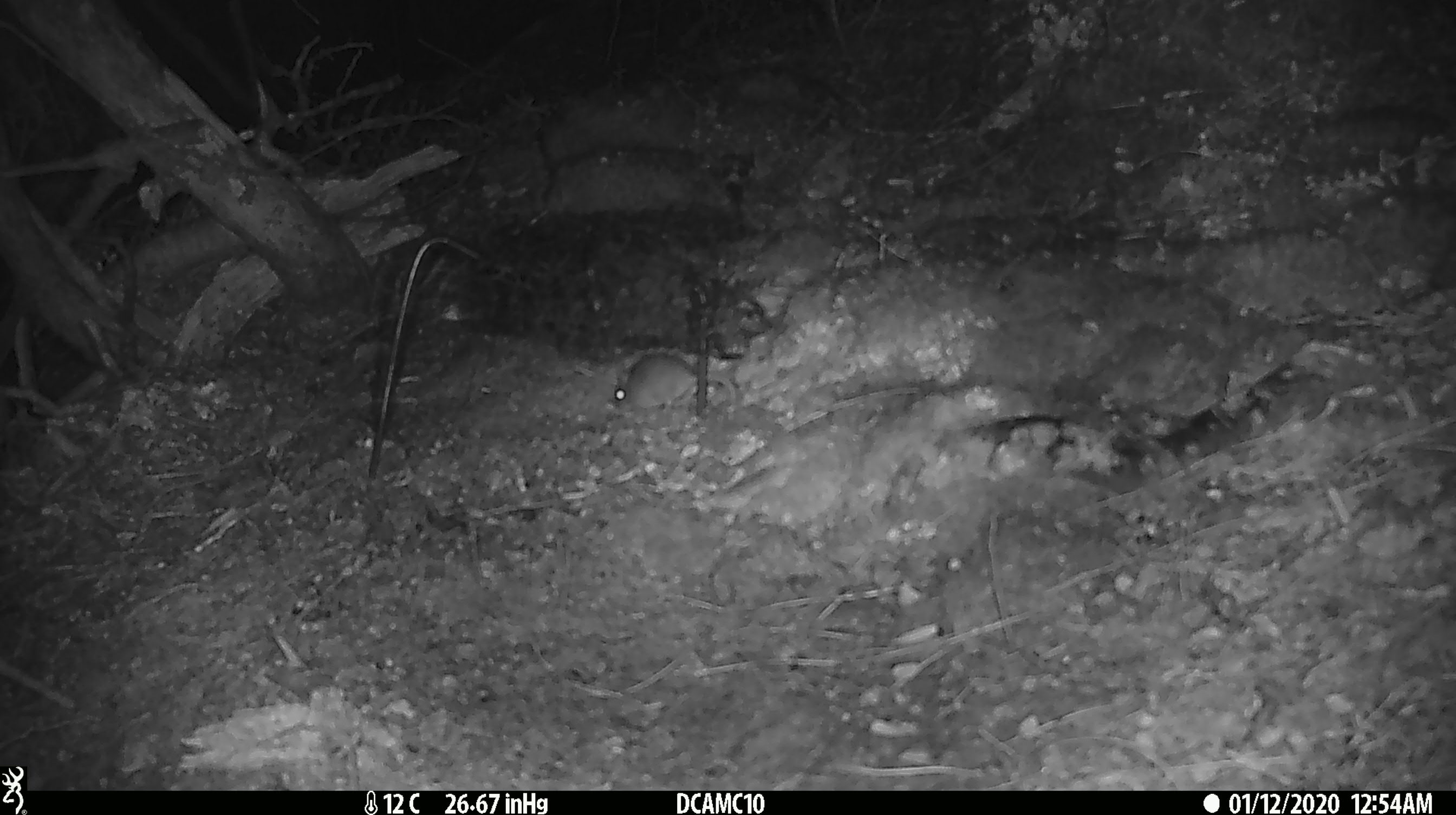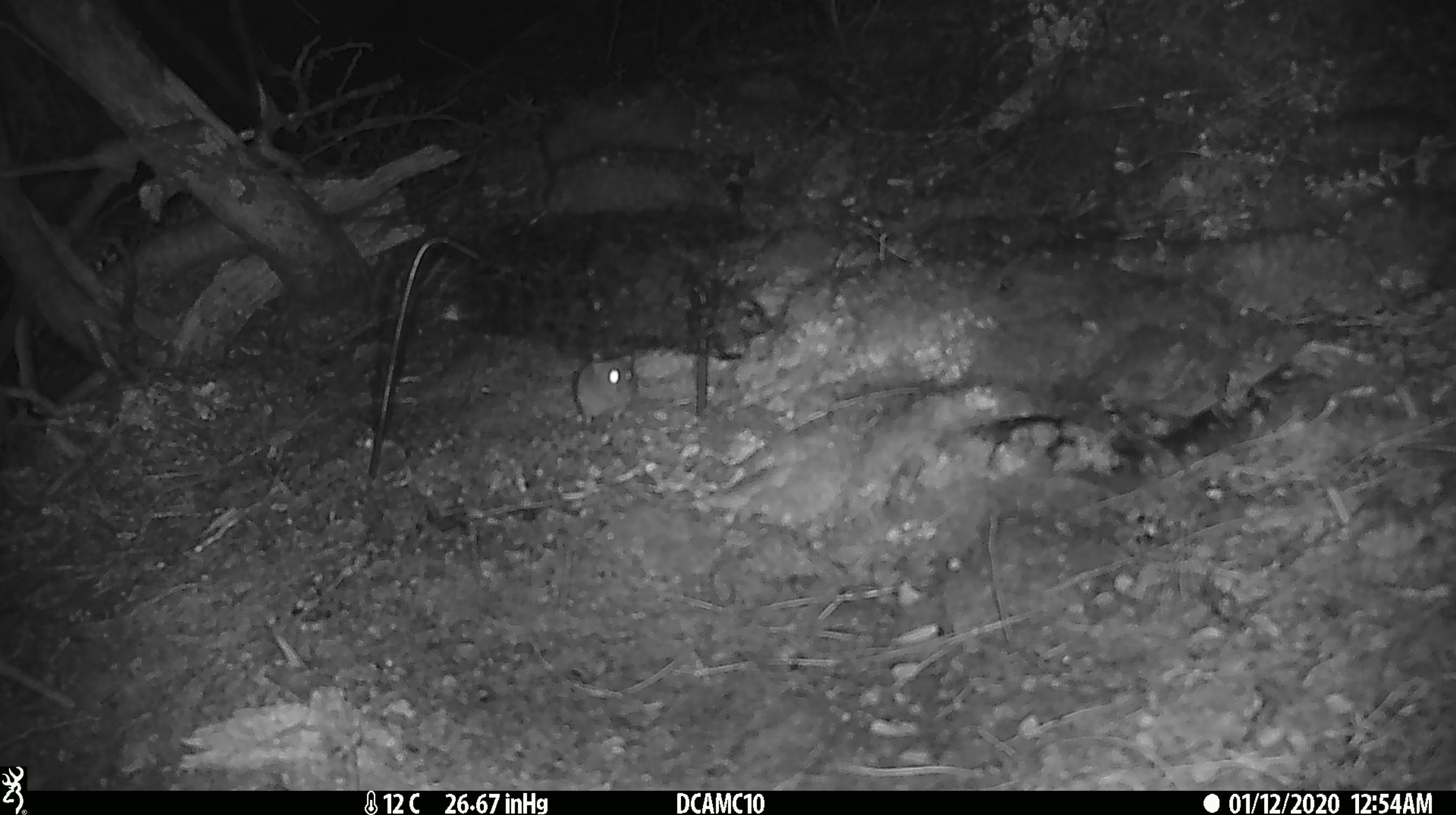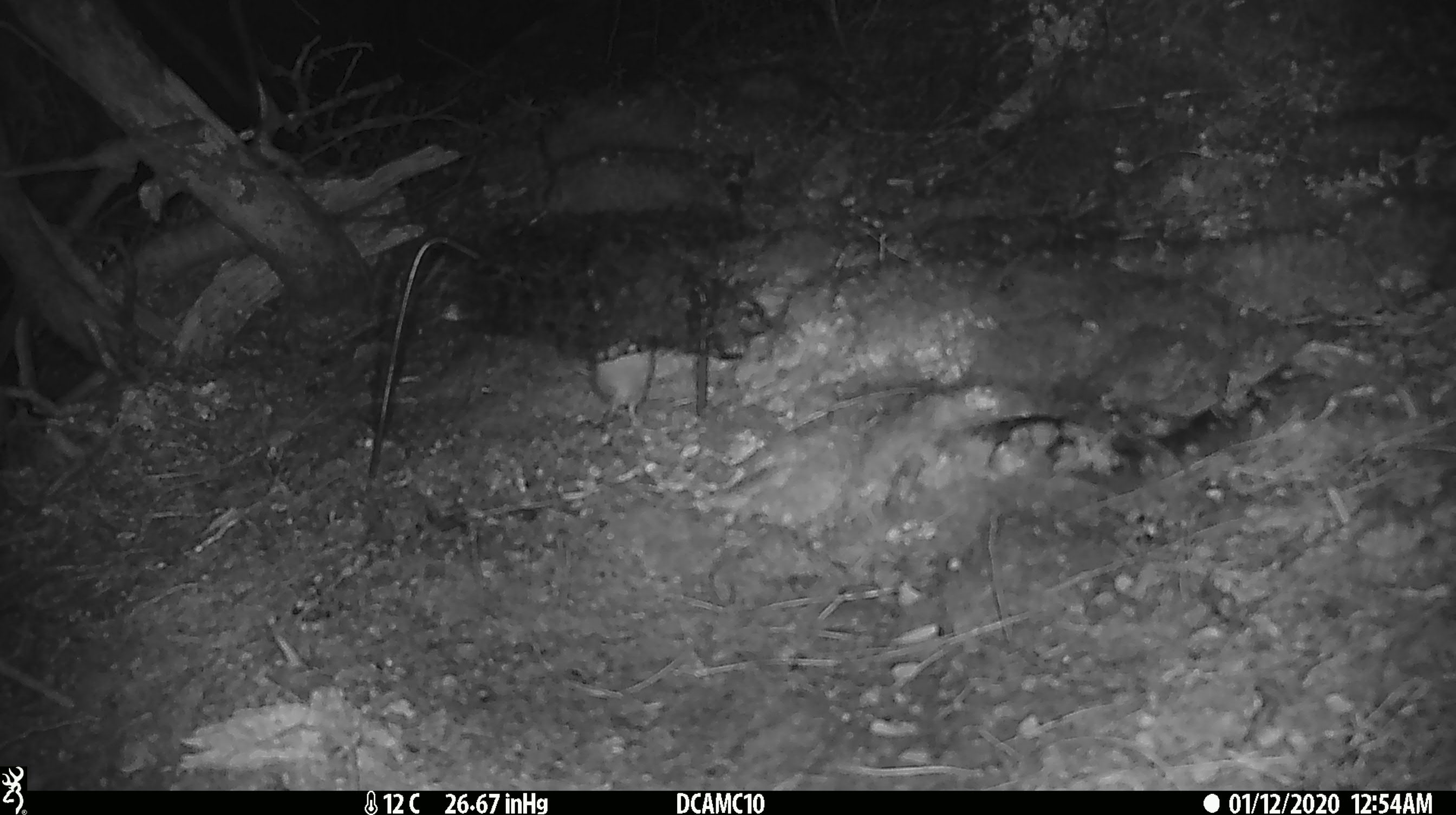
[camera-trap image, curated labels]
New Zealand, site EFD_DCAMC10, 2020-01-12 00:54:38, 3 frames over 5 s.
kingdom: Animalia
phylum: Chordata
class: Mammalia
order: Rodentia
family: Muridae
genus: Mus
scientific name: Mus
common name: mouse